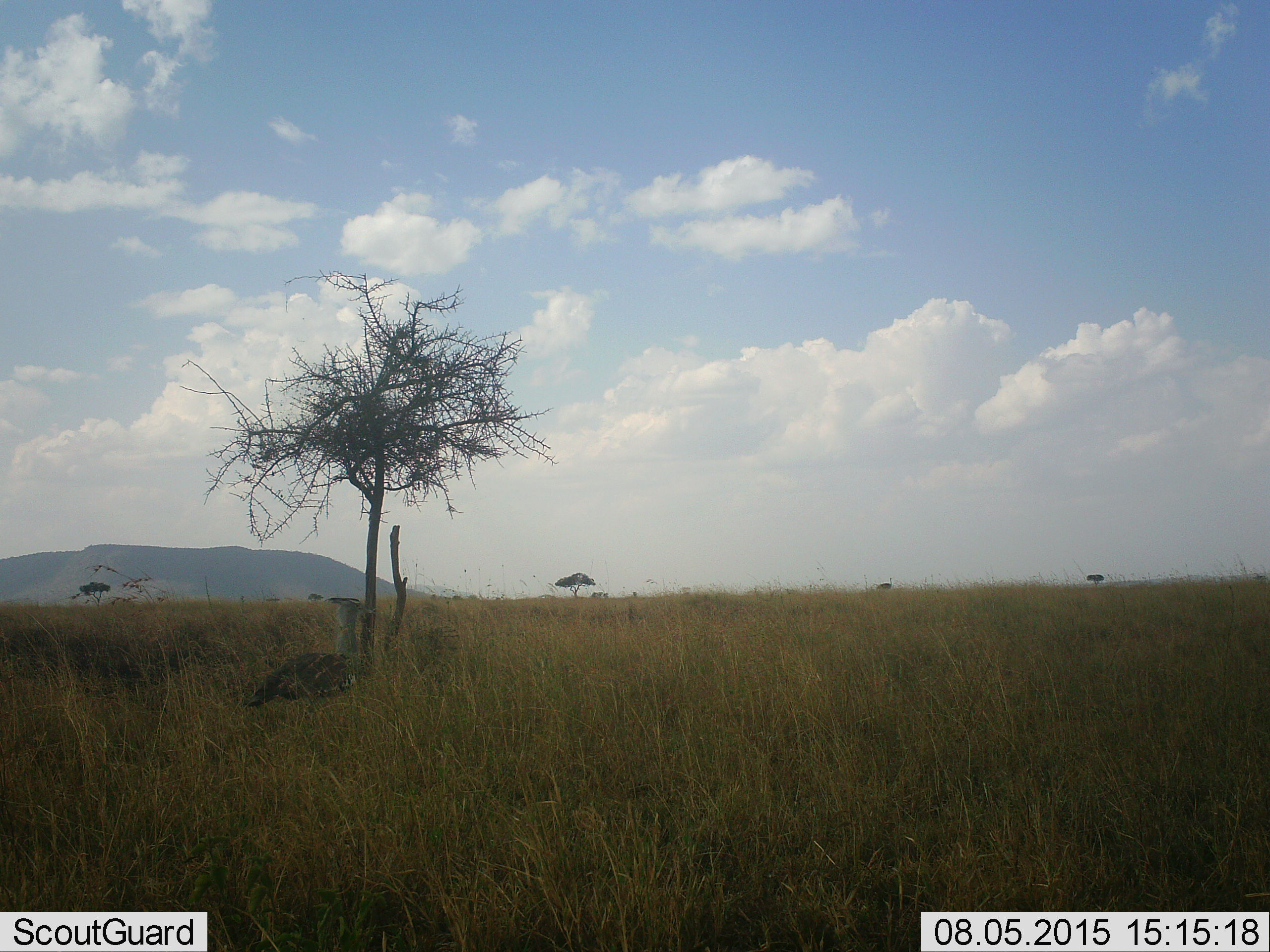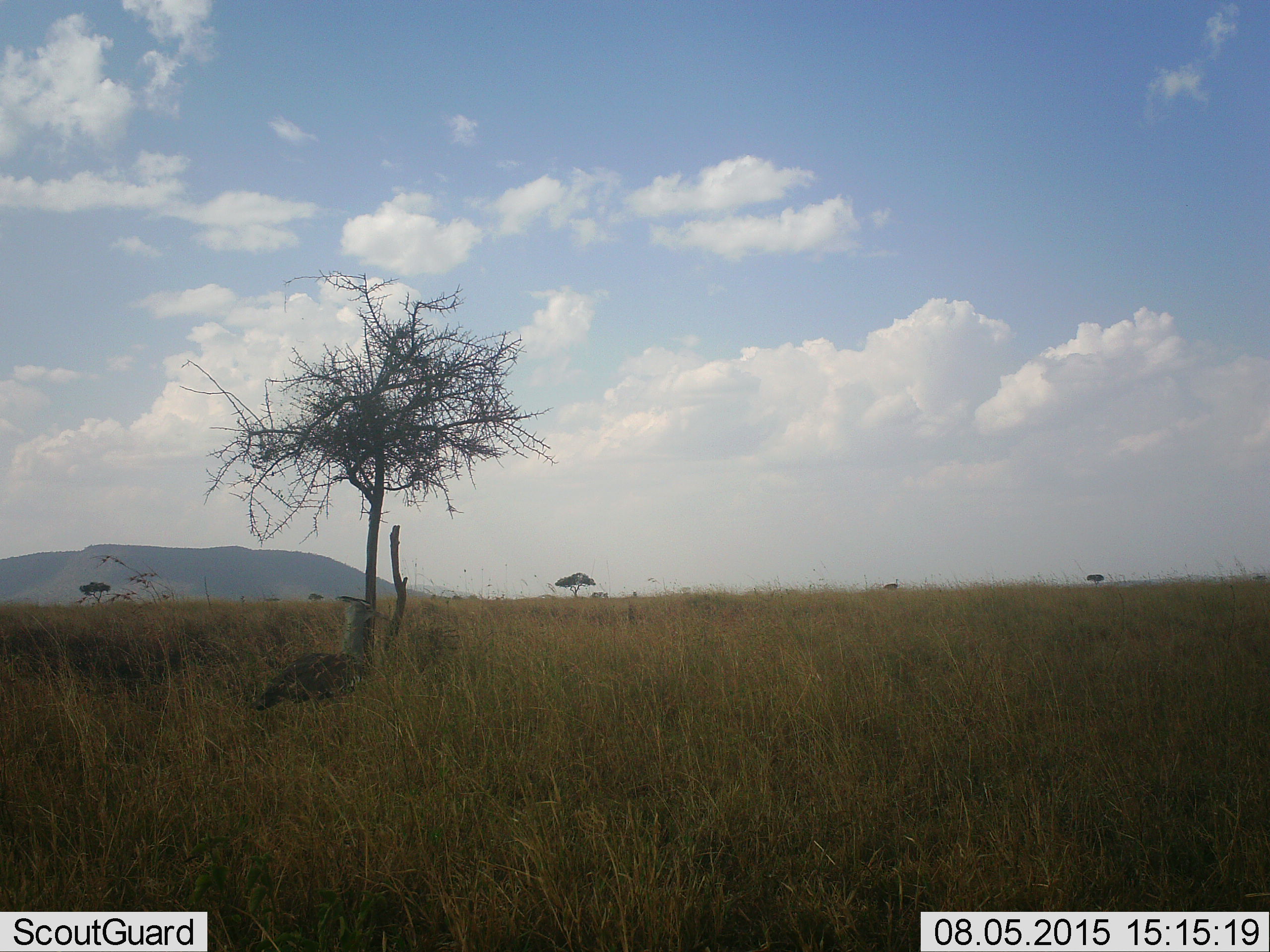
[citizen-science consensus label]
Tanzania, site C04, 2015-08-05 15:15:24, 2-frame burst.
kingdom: Animalia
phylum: Chordata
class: Aves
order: Otidiformes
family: Otididae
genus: Ardeotis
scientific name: Ardeotis kori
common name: kori bustard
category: koribustard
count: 1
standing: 80%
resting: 0%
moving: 20%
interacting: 0%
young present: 0%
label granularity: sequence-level